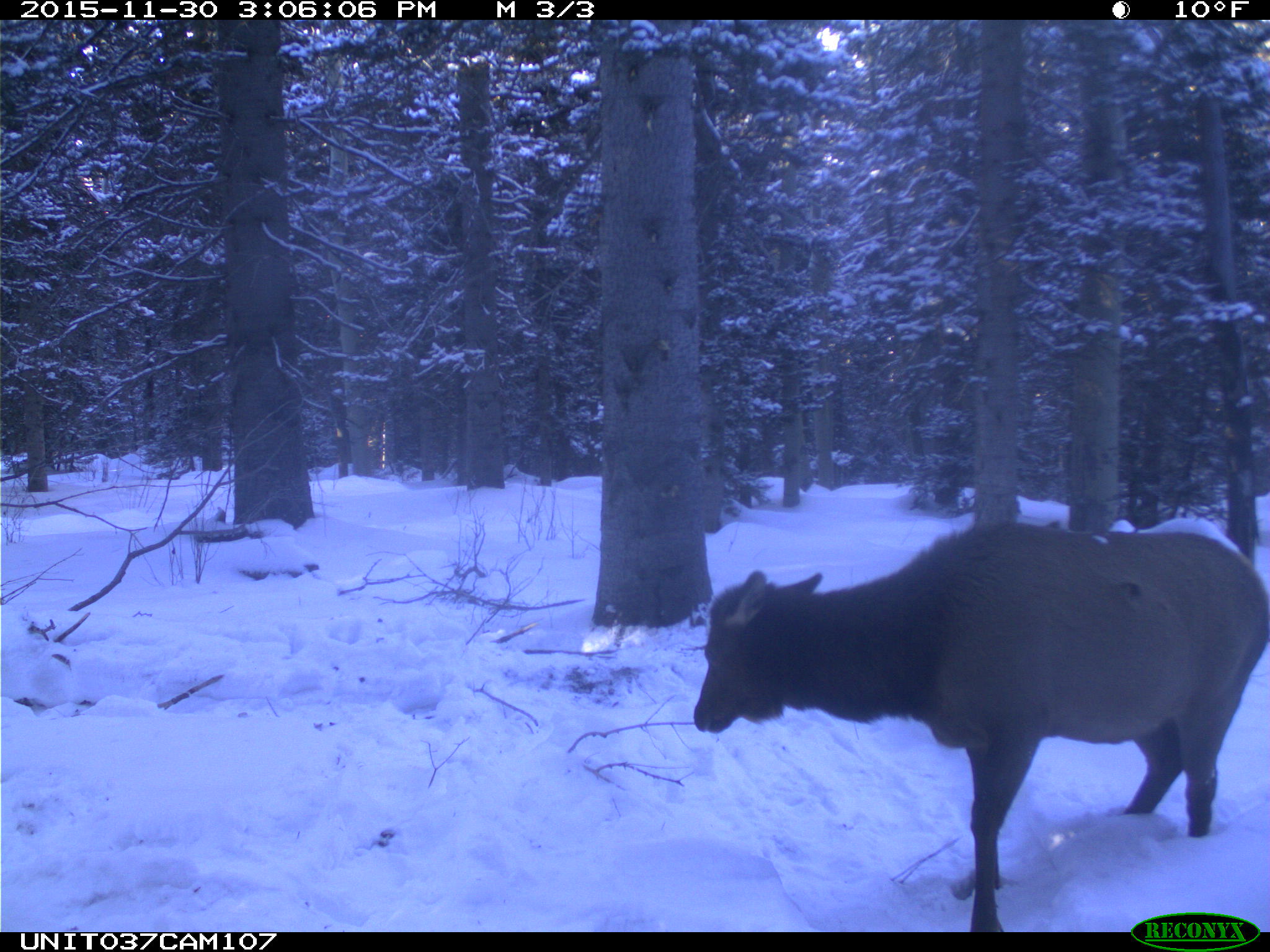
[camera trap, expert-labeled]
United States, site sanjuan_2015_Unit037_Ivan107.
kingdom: Animalia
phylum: Chordata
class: Mammalia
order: Artiodactyla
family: Cervidae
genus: Cervus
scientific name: Cervus elaphus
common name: red deer